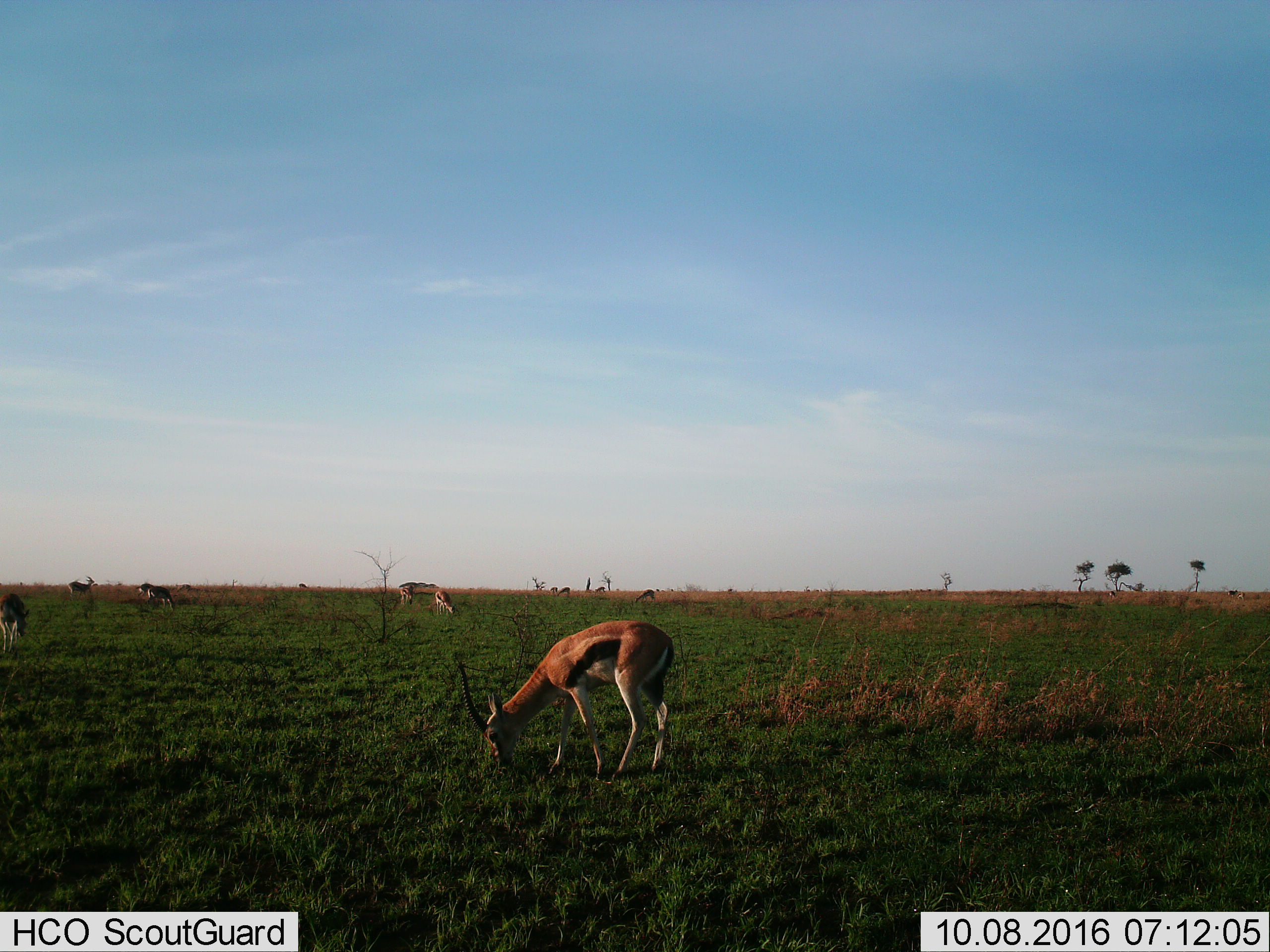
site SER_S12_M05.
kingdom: Animalia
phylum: Chordata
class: Mammalia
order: Artiodactyla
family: Bovidae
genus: Eudorcas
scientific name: Eudorcas thomsonii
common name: thomson's gazelle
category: gazellethomsons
Gazellethomsons (thomson's gazelle) (Eudorcas thomsonii), count 11-50. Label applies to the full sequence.